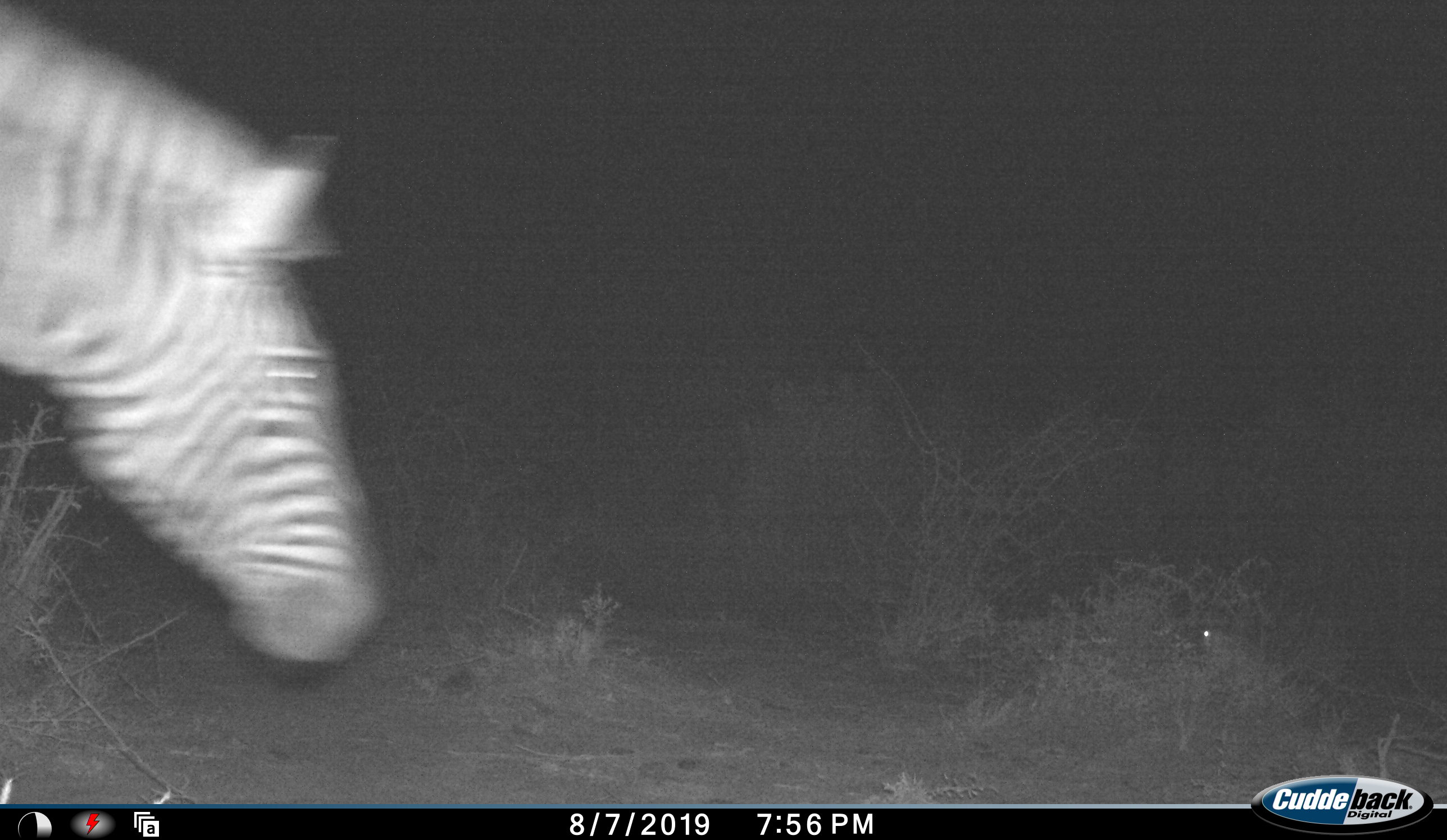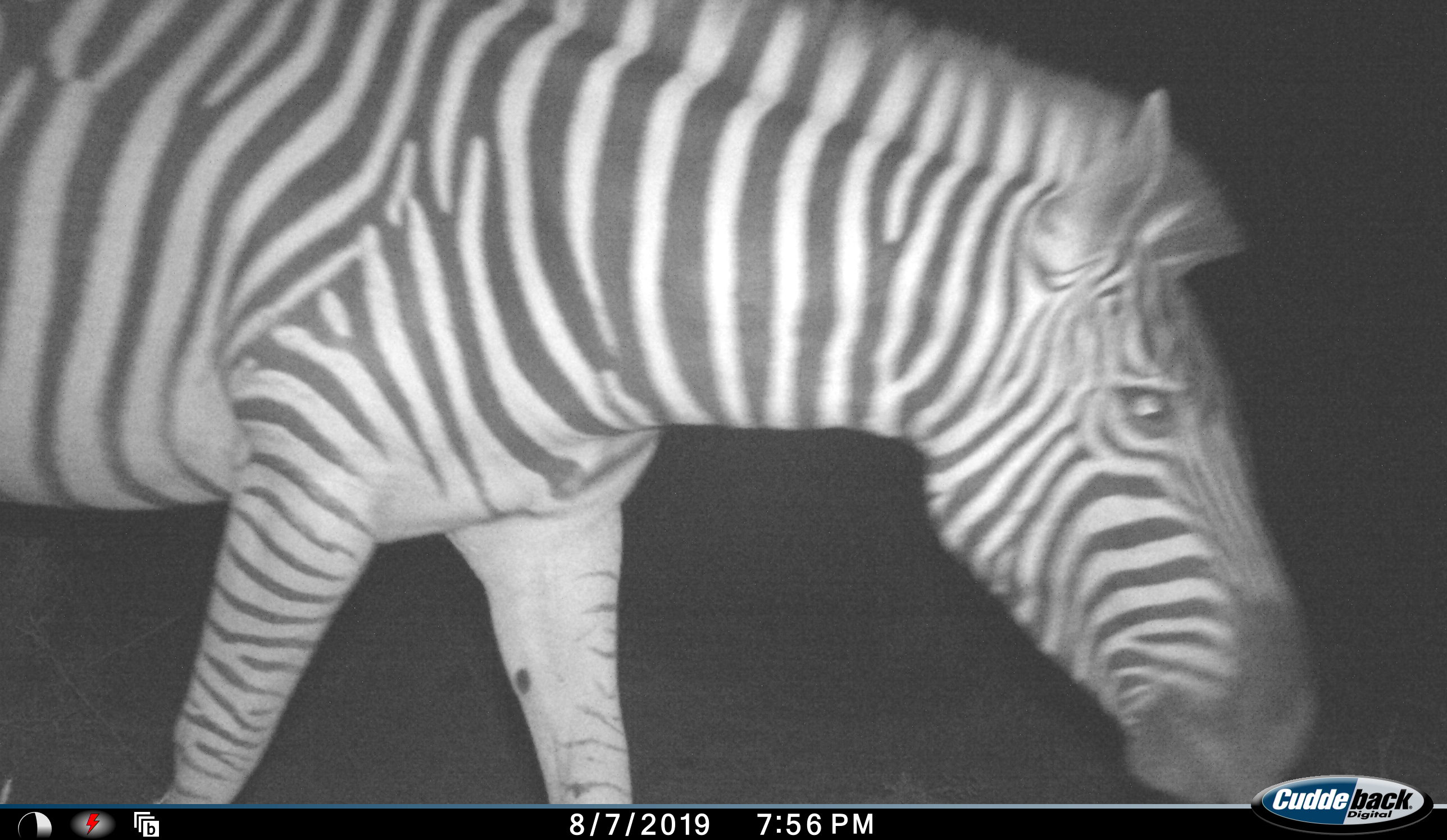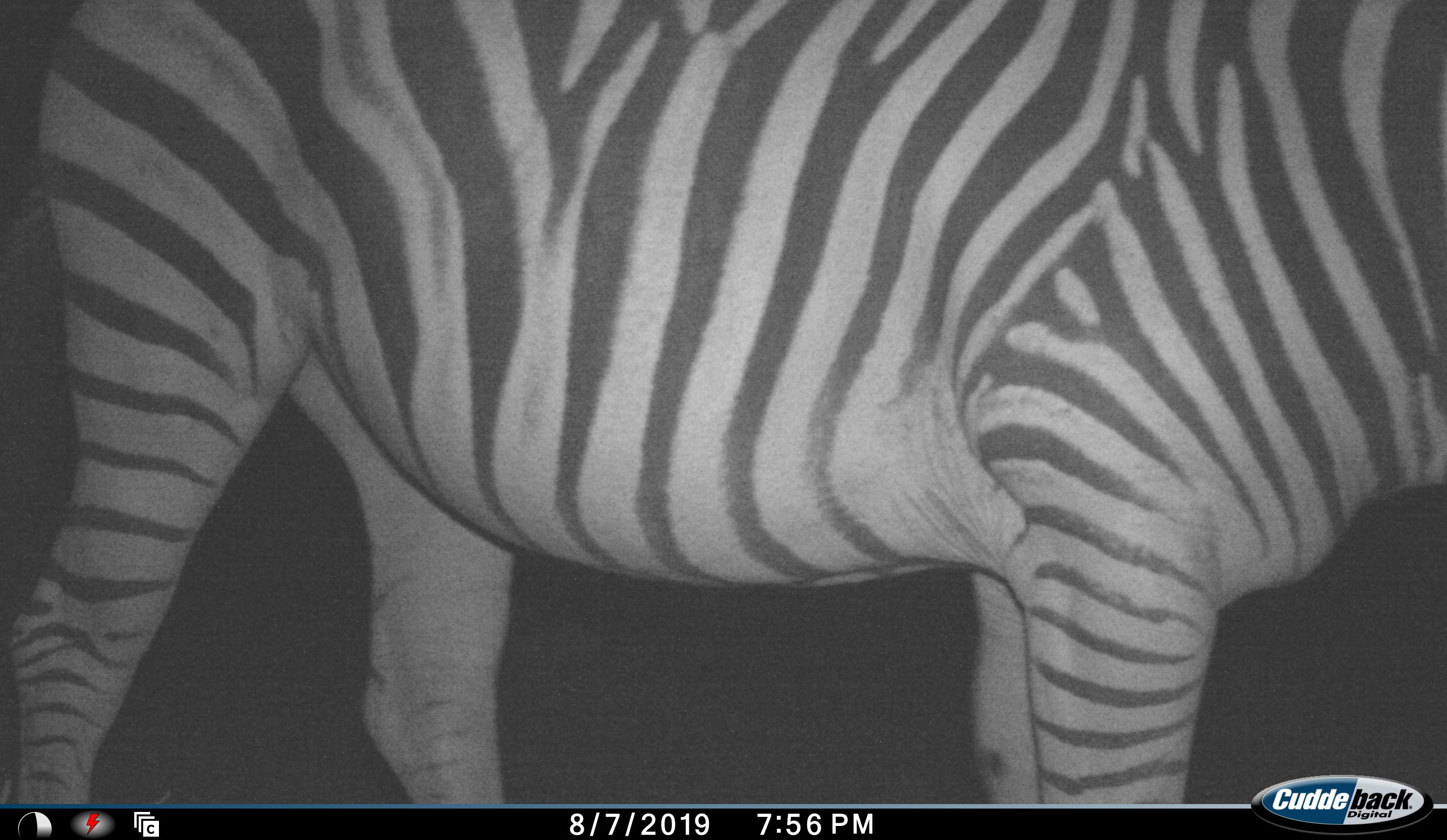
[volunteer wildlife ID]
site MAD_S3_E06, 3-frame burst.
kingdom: Animalia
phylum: Chordata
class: Mammalia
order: Perissodactyla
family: Equidae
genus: Equus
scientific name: Equus quagga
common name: plains zebra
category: zebraplains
Zebraplains (plains zebra) (Equus quagga), count 1. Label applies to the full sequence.